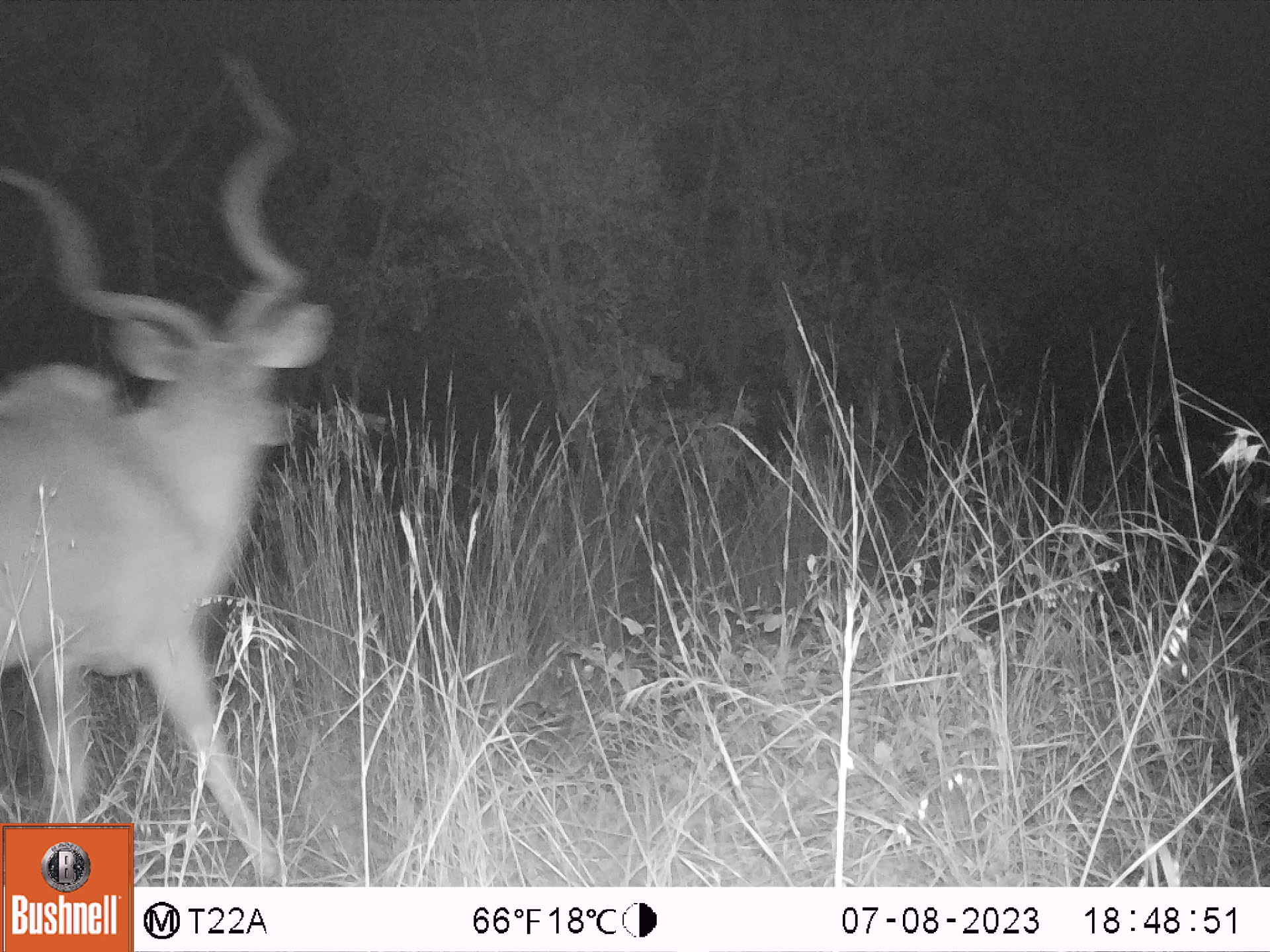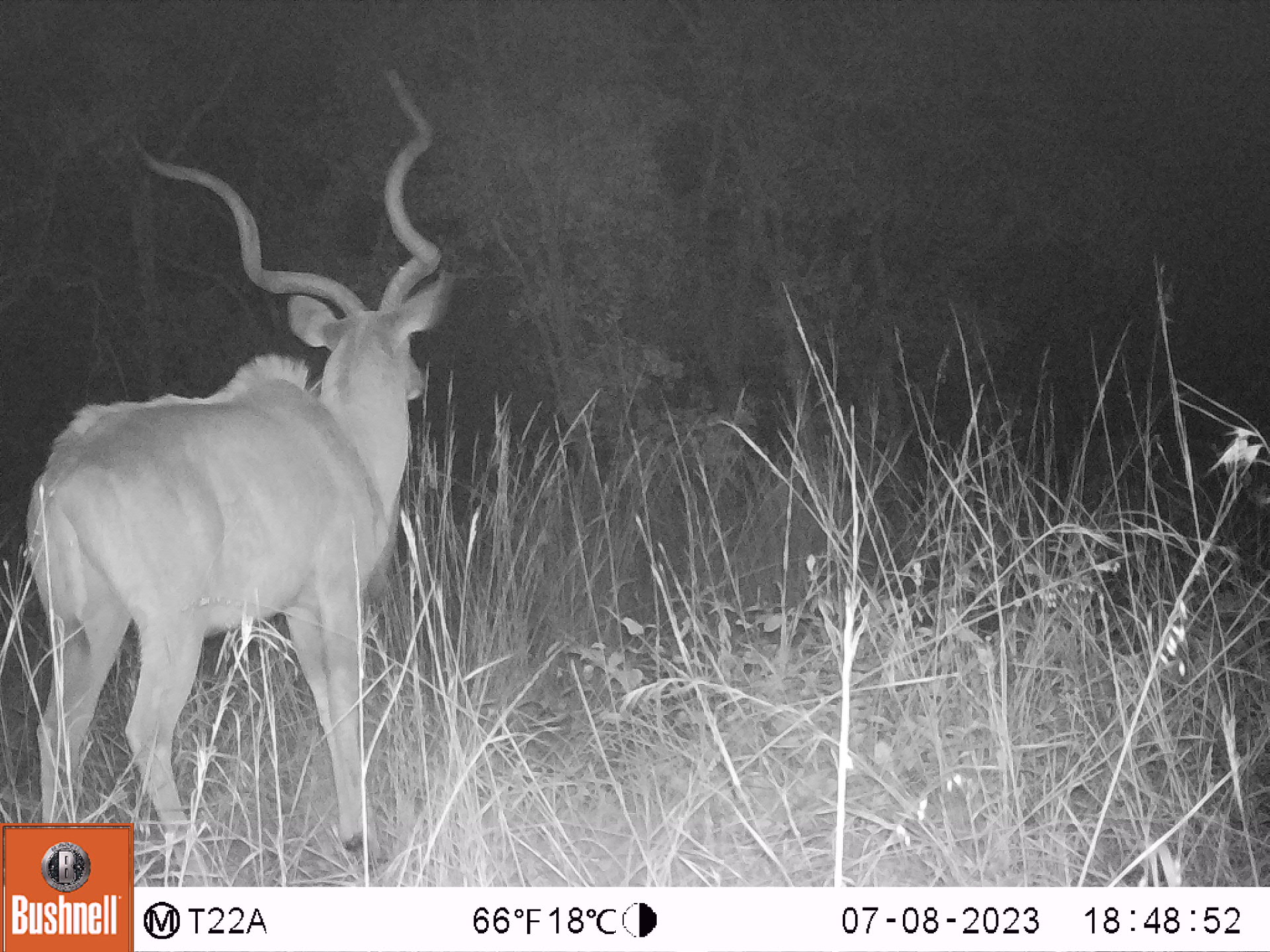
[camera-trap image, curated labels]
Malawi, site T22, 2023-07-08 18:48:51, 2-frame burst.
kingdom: Animalia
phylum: Chordata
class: Mammalia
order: Artiodactyla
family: Bovidae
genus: Tragelaphus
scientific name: Tragelaphus strepsiceros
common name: greater kudu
Greater kudu (Tragelaphus strepsiceros), count 1.